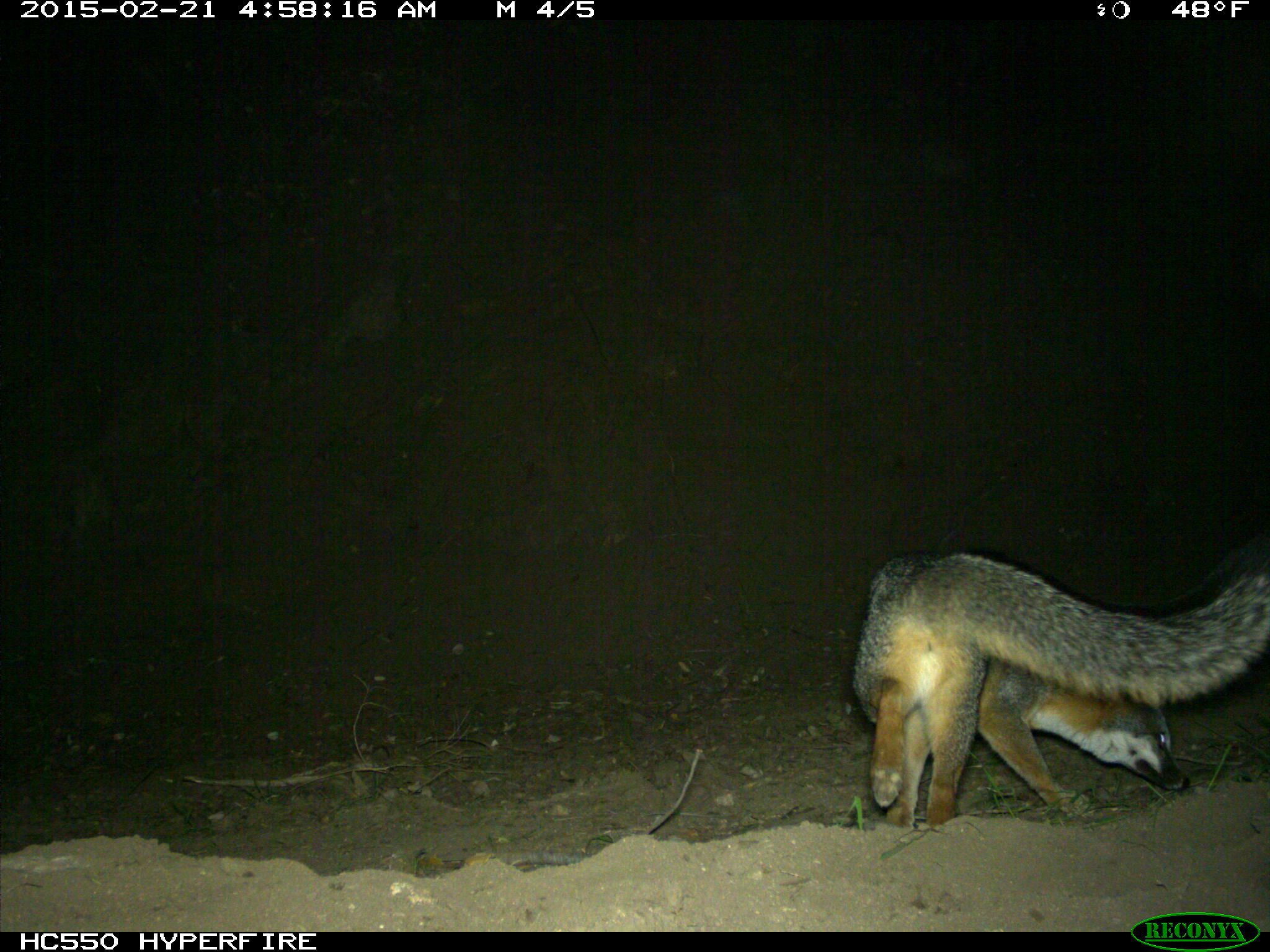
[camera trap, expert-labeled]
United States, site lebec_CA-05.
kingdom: Animalia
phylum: Chordata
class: Mammalia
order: Carnivora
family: Canidae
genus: Urocyon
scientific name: Urocyon cinereoargenteus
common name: gray fox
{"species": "Urocyon cinereoargenteus (gray fox)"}